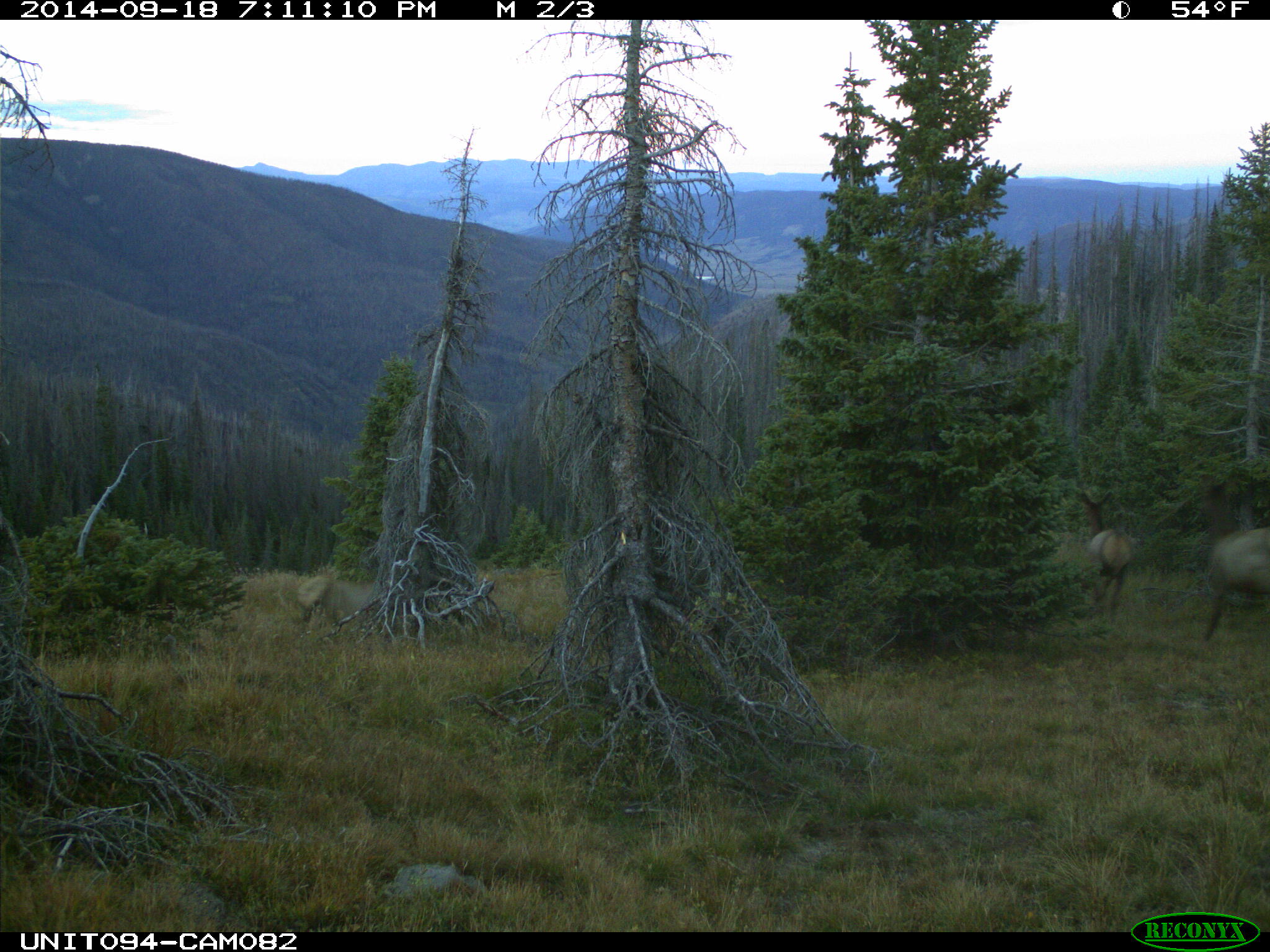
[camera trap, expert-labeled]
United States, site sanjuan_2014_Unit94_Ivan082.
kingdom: Animalia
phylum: Chordata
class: Mammalia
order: Artiodactyla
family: Cervidae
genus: Cervus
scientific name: Cervus elaphus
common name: red deer